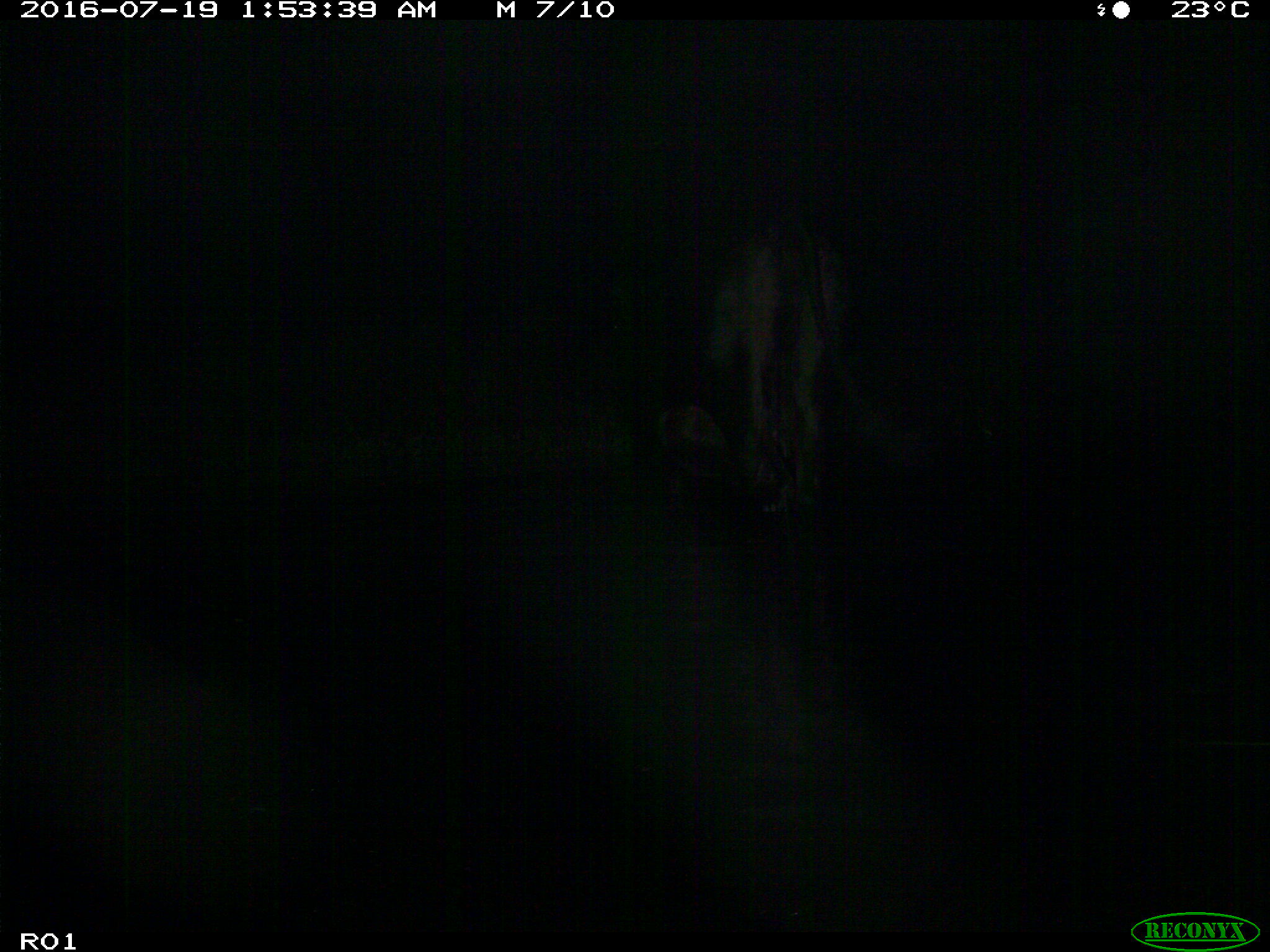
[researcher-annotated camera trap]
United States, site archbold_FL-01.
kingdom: Animalia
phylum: Chordata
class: Mammalia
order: Artiodactyla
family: Bovidae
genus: Bos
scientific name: Bos taurus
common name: domestic cow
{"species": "Bos taurus (domestic cow)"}